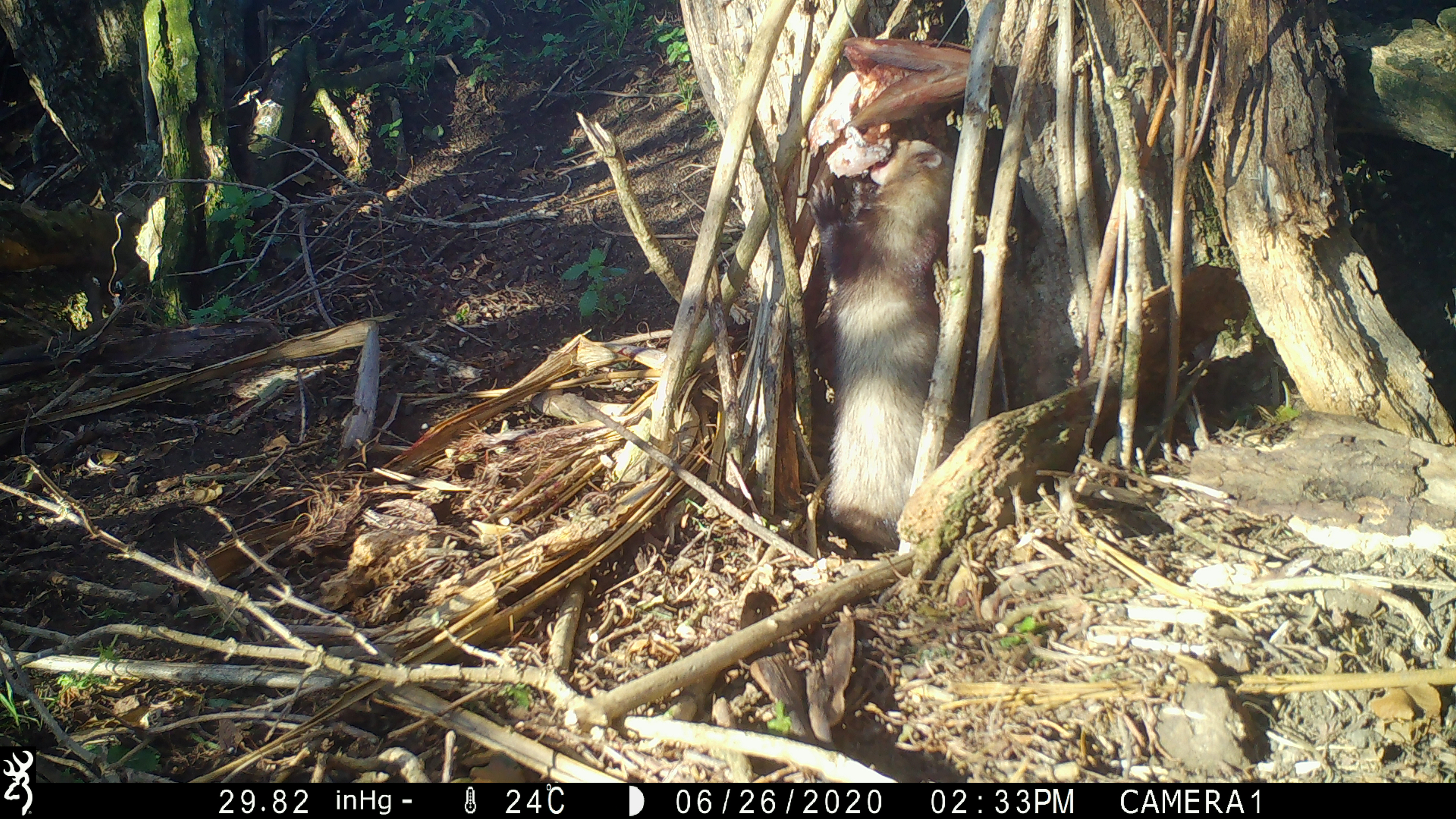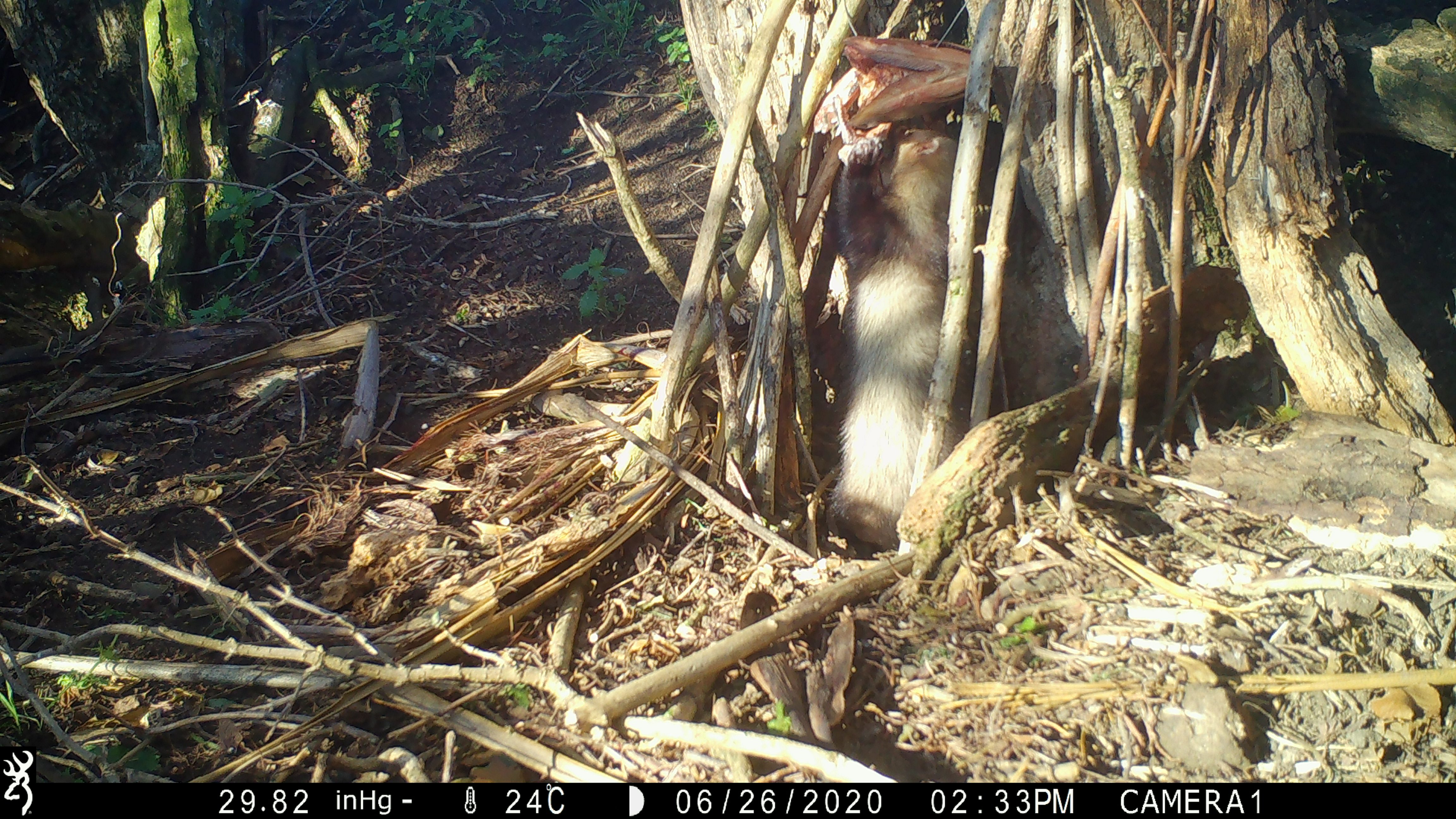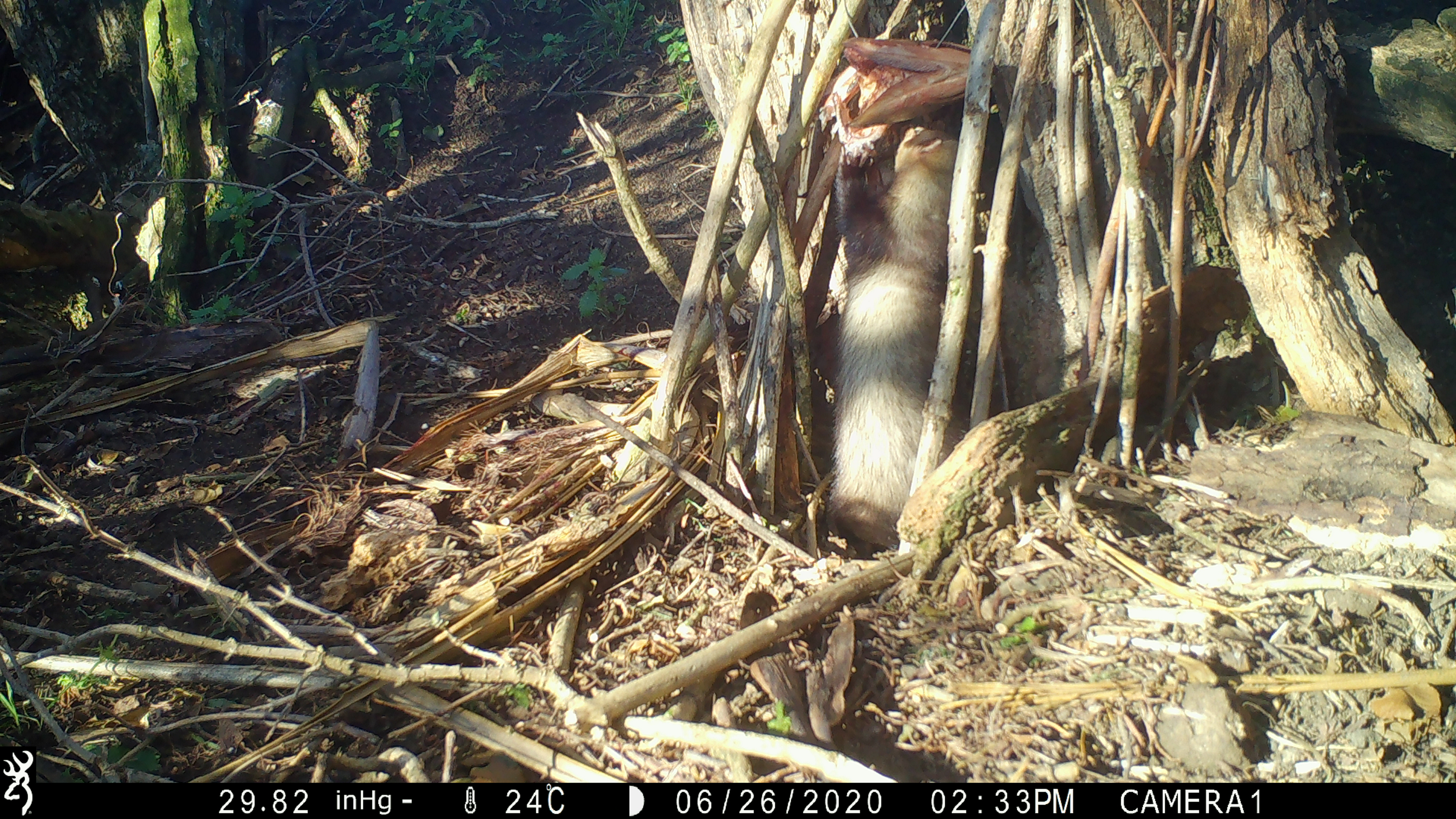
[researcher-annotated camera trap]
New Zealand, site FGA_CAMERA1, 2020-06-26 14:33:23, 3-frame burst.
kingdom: Animalia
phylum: Chordata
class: Mammalia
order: Carnivora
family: Mustelidae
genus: Mustela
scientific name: Mustela furo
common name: ferret